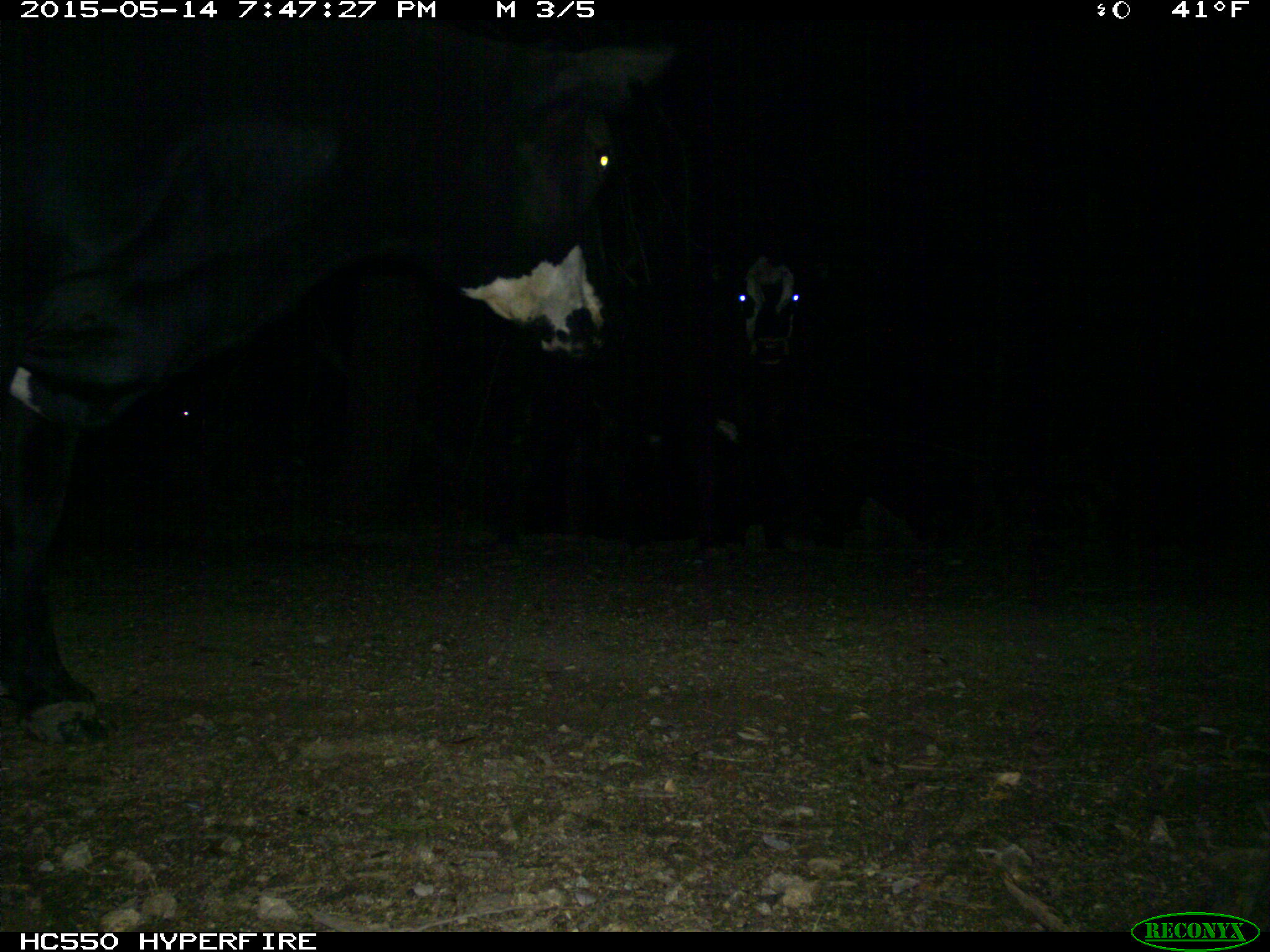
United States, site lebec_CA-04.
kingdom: Animalia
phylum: Chordata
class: Mammalia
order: Artiodactyla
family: Bovidae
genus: Bos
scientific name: Bos taurus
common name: domestic cow